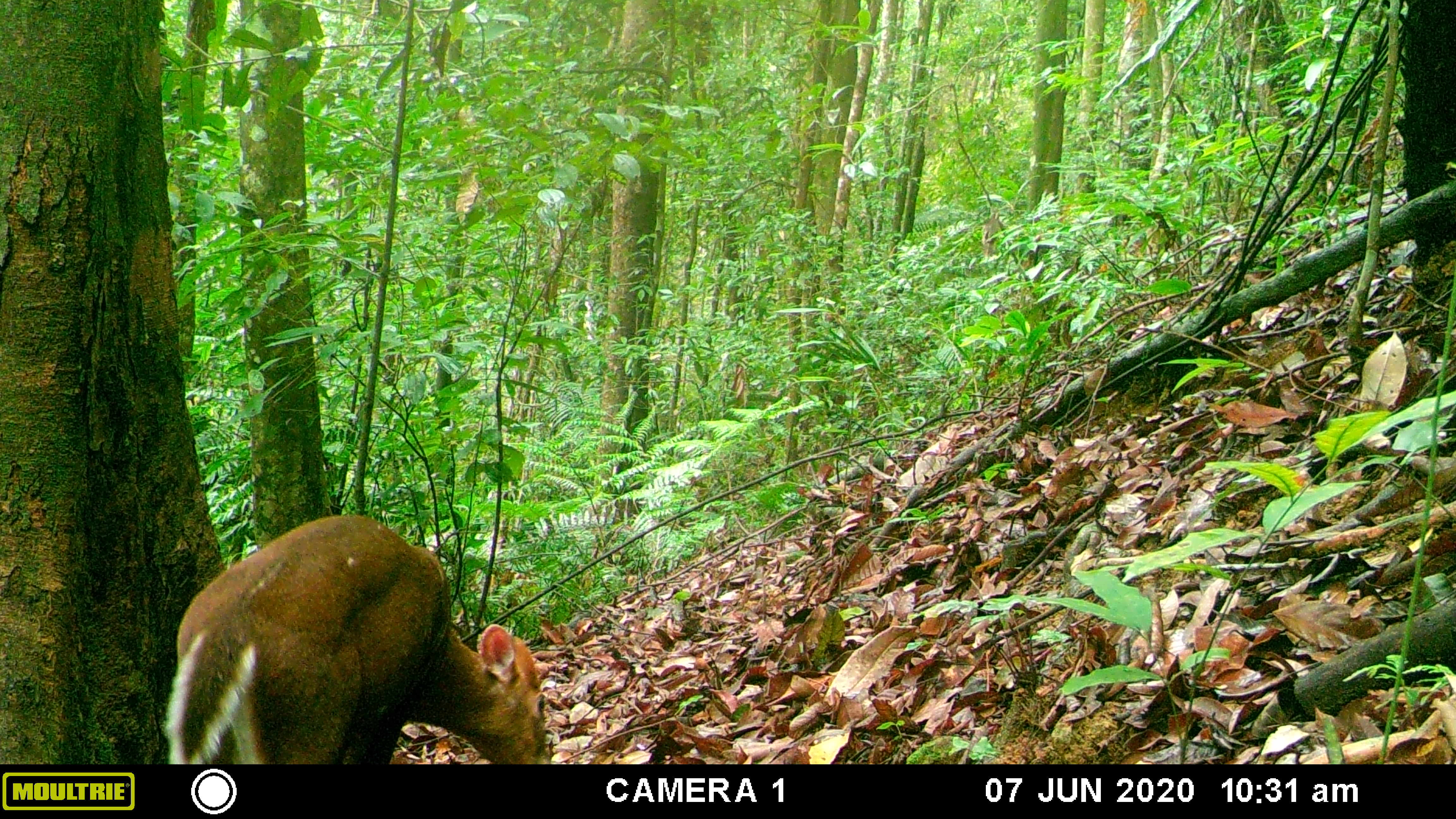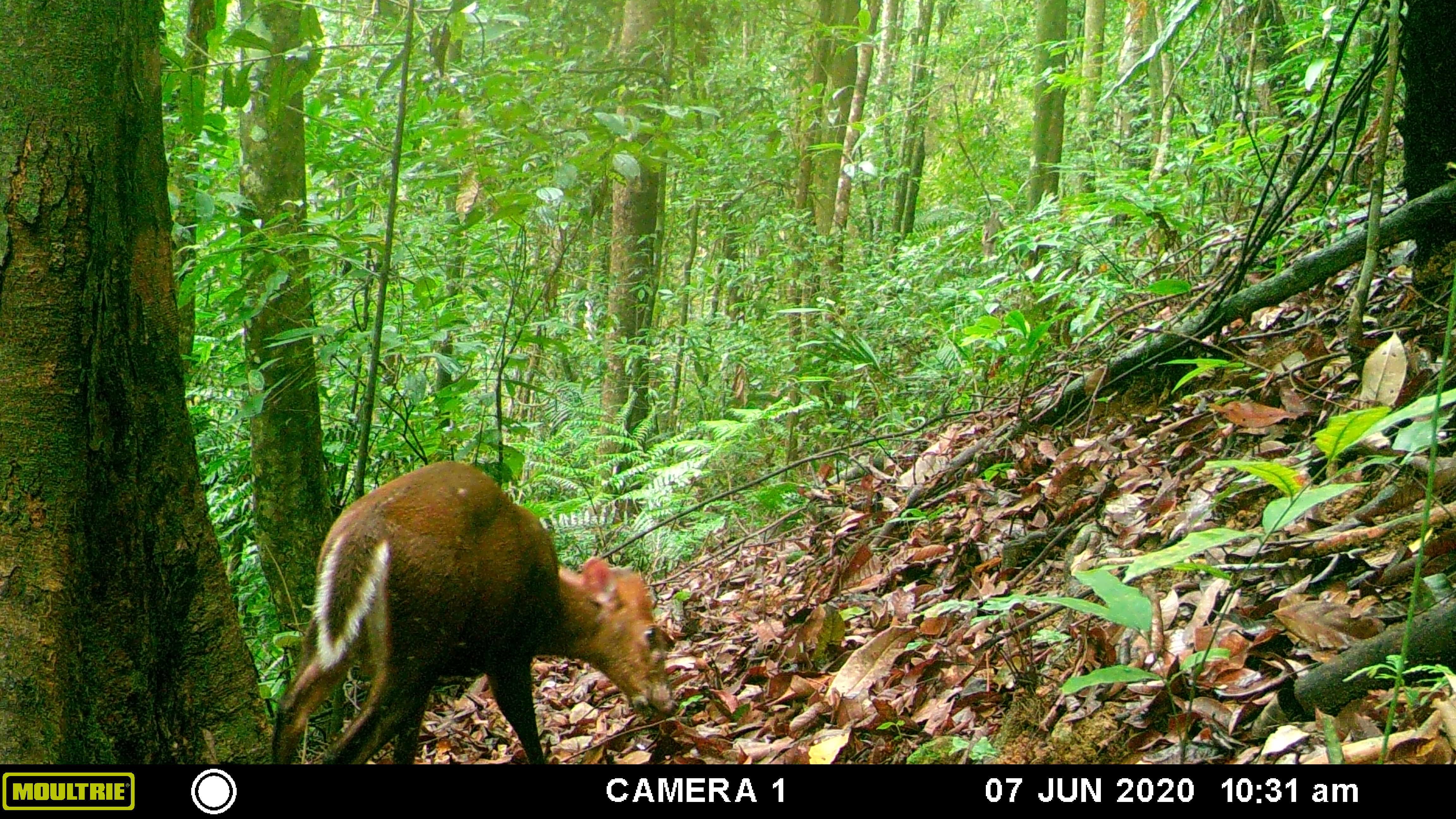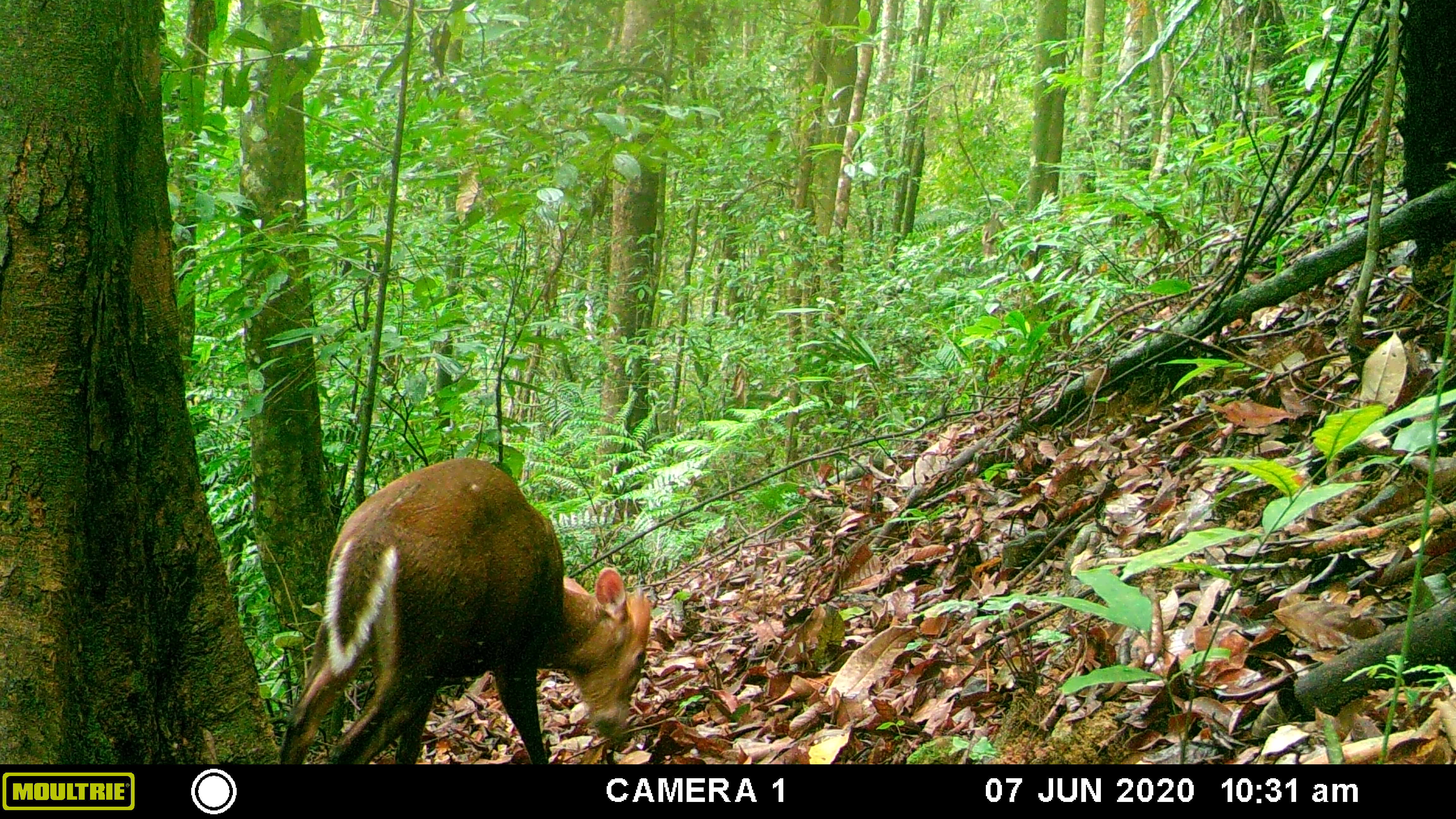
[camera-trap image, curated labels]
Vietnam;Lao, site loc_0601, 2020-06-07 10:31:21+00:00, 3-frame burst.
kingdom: Animalia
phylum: Chordata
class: Mammalia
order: Artiodactyla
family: Cervidae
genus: Muntiacus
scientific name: Muntiacus rooseveltorum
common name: roosevelt's muntjac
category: roosevelts muntjac group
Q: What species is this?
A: Roosevelts muntjac group (roosevelt's muntjac) (Muntiacus rooseveltorum).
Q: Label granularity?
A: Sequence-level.